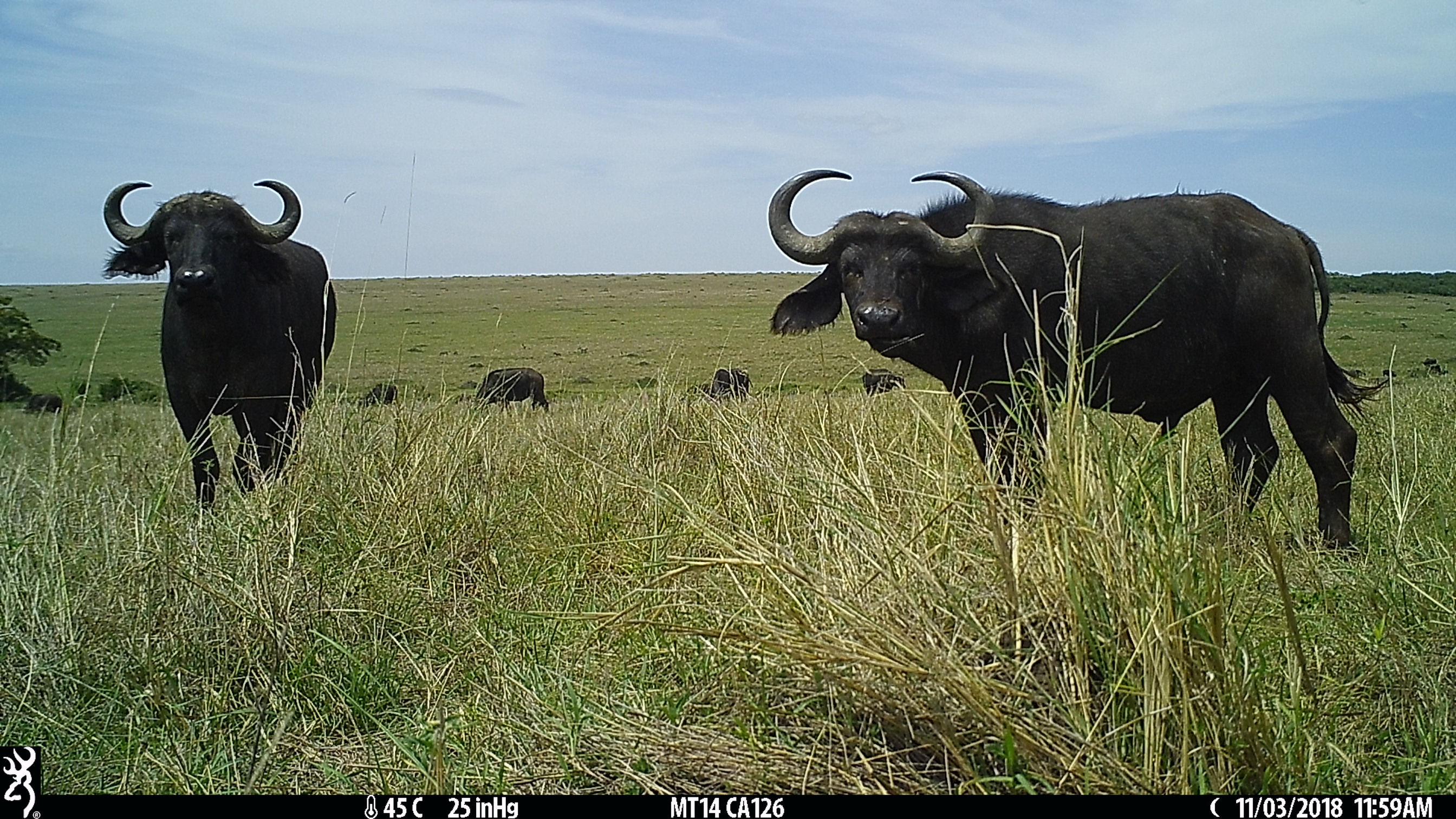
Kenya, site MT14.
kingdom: Animalia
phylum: Chordata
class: Mammalia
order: Artiodactyla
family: Bovidae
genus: Syncerus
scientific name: Syncerus caffer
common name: buffalo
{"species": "buffalo (Syncerus caffer)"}